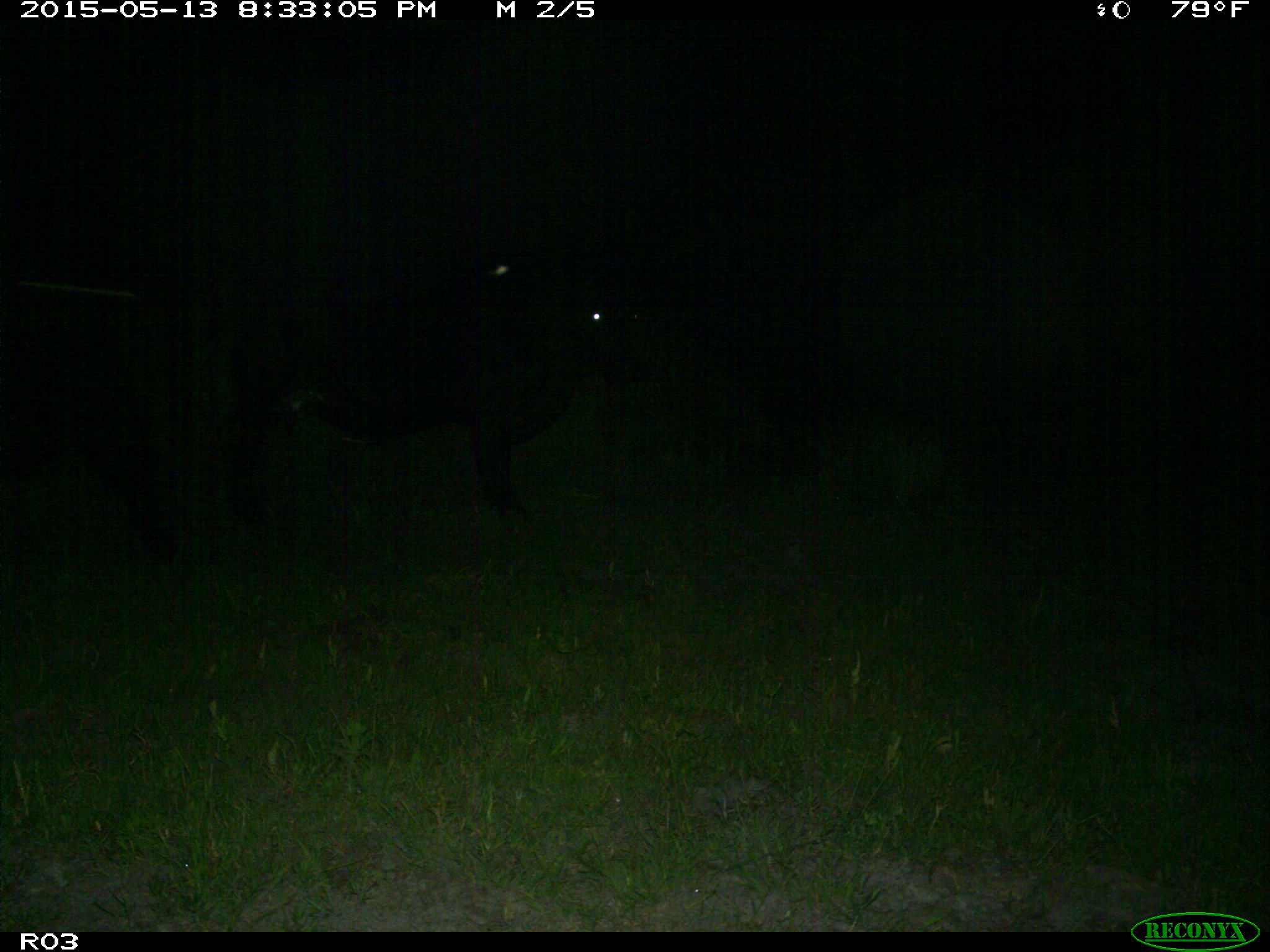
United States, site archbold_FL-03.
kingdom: Animalia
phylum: Chordata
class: Mammalia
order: Artiodactyla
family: Bovidae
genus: Bos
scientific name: Bos taurus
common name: domestic cow